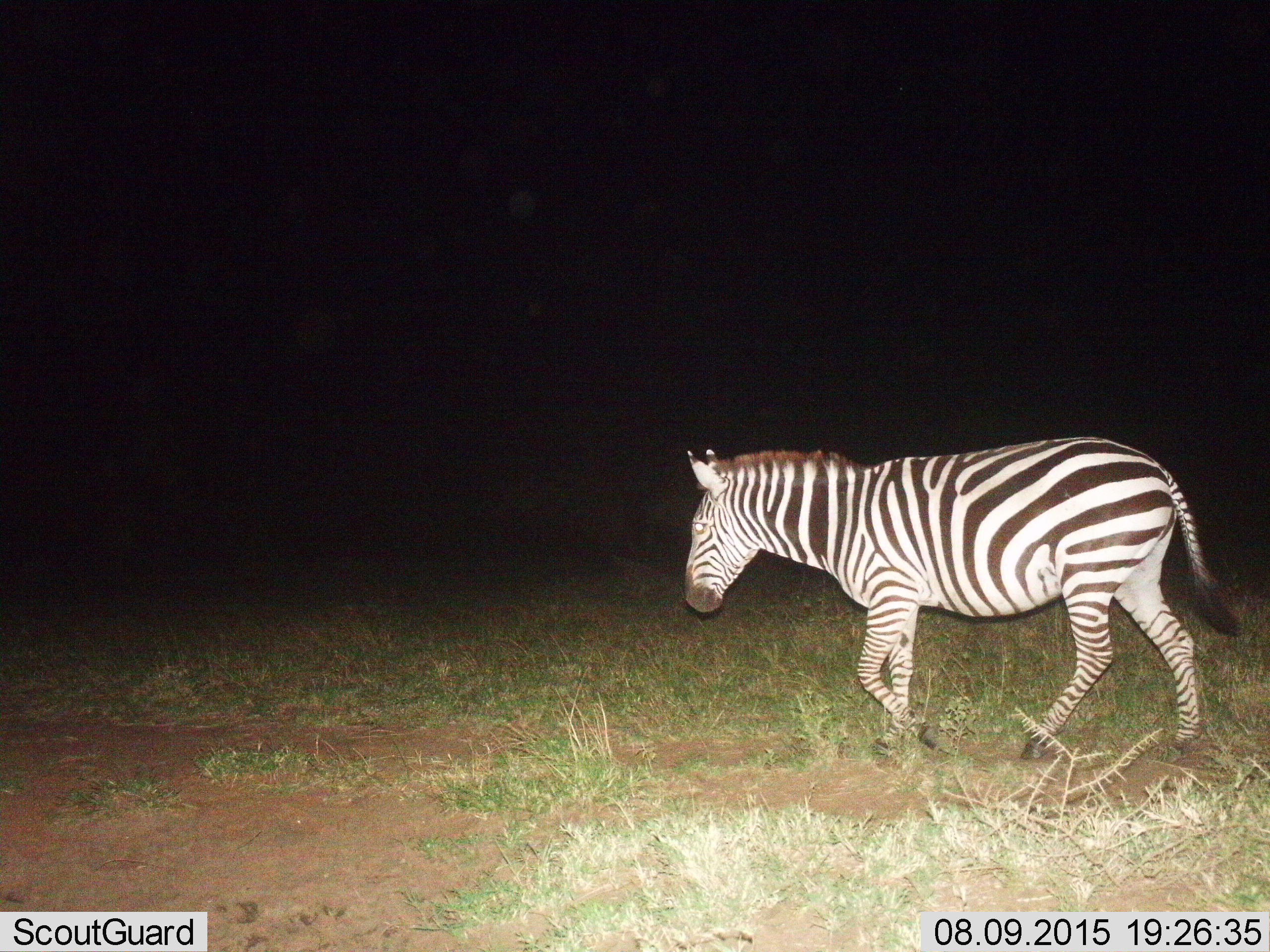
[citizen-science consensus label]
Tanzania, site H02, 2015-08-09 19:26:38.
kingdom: Animalia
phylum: Chordata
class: Mammalia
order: Perissodactyla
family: Equidae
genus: Equus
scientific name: Equus quagga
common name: plains zebra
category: zebra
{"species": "zebra (plains zebra) (Equus quagga)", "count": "1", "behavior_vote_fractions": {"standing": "0%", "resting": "0%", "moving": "100%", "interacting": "0%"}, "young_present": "0%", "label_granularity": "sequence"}